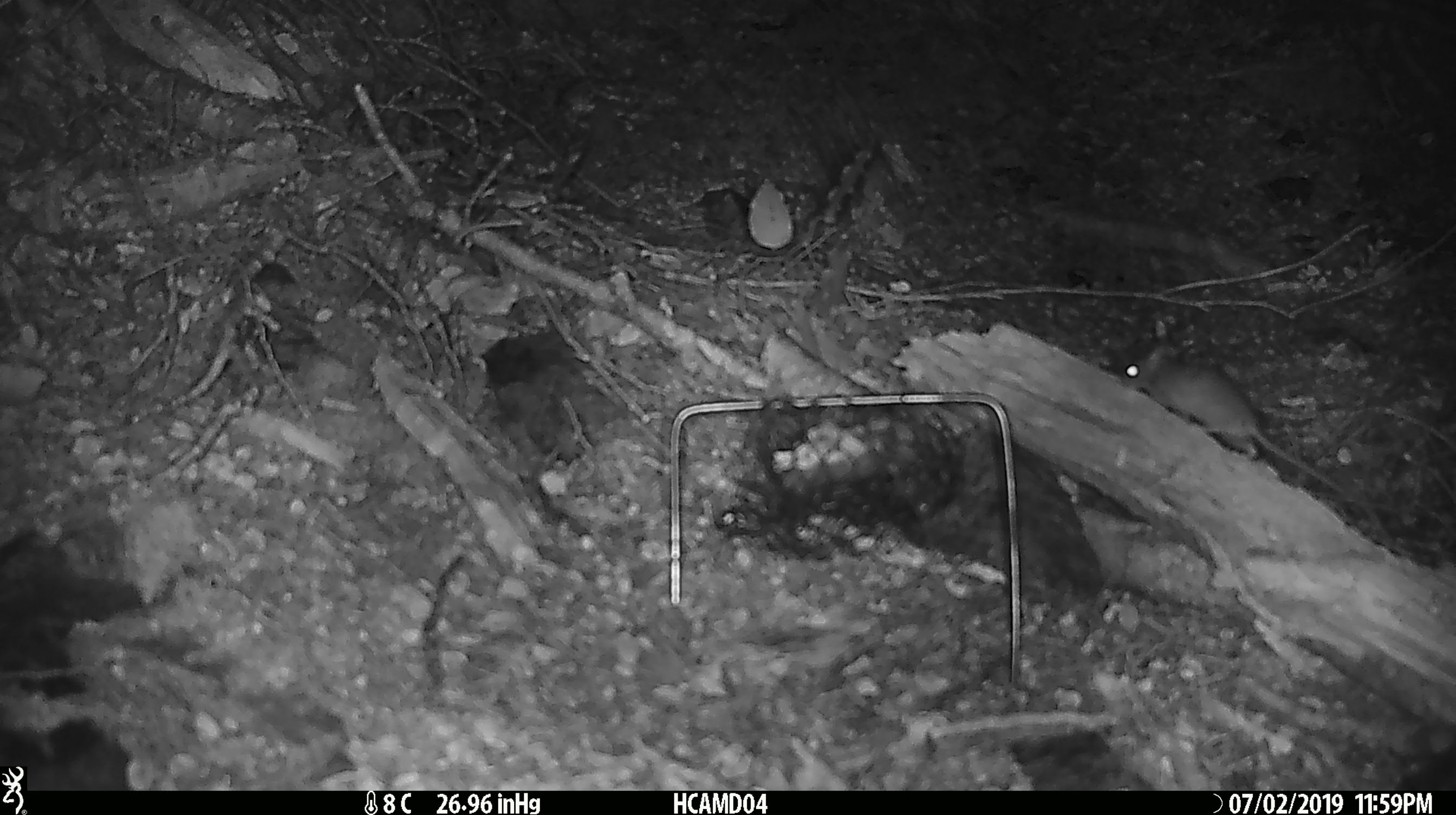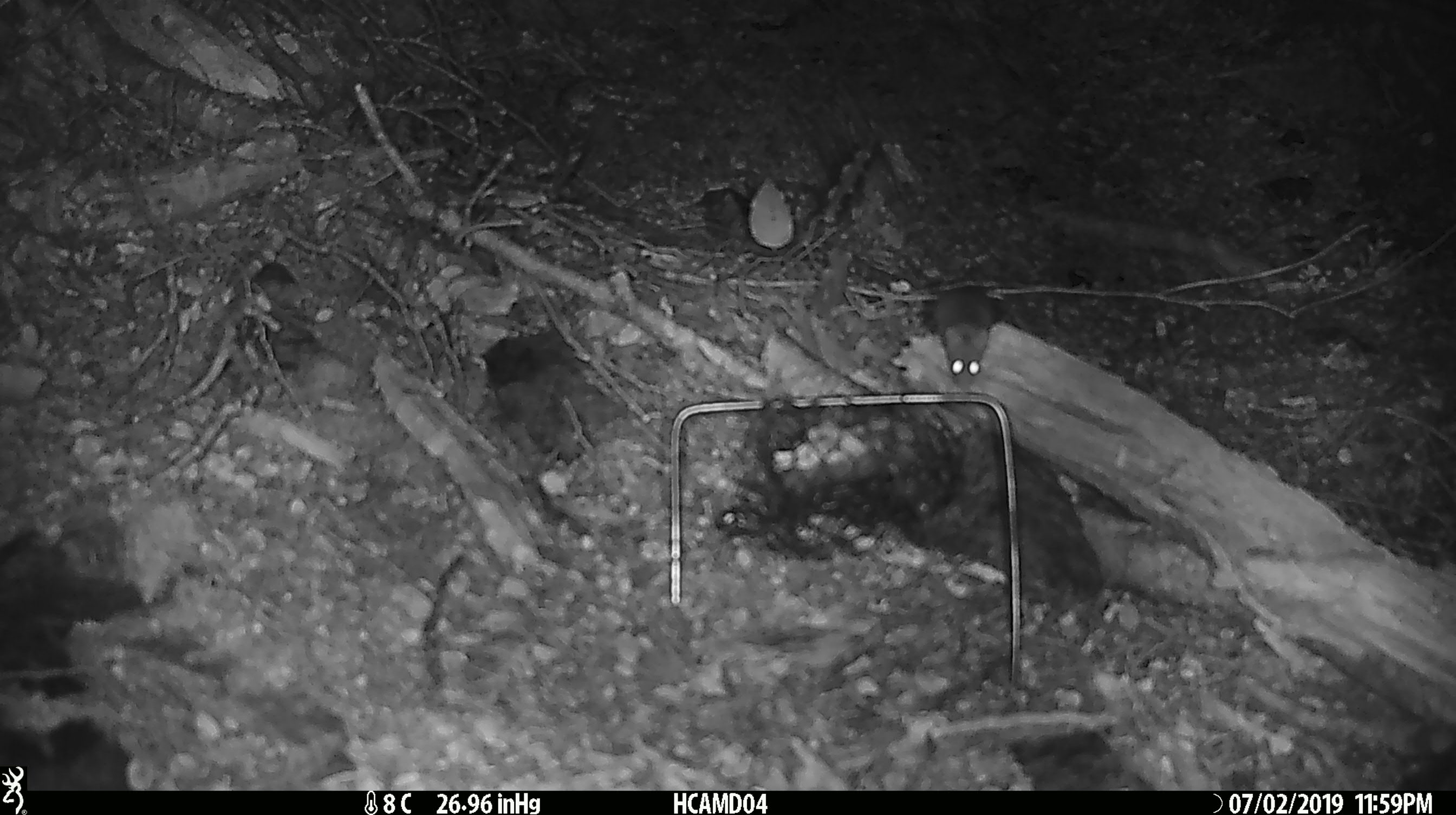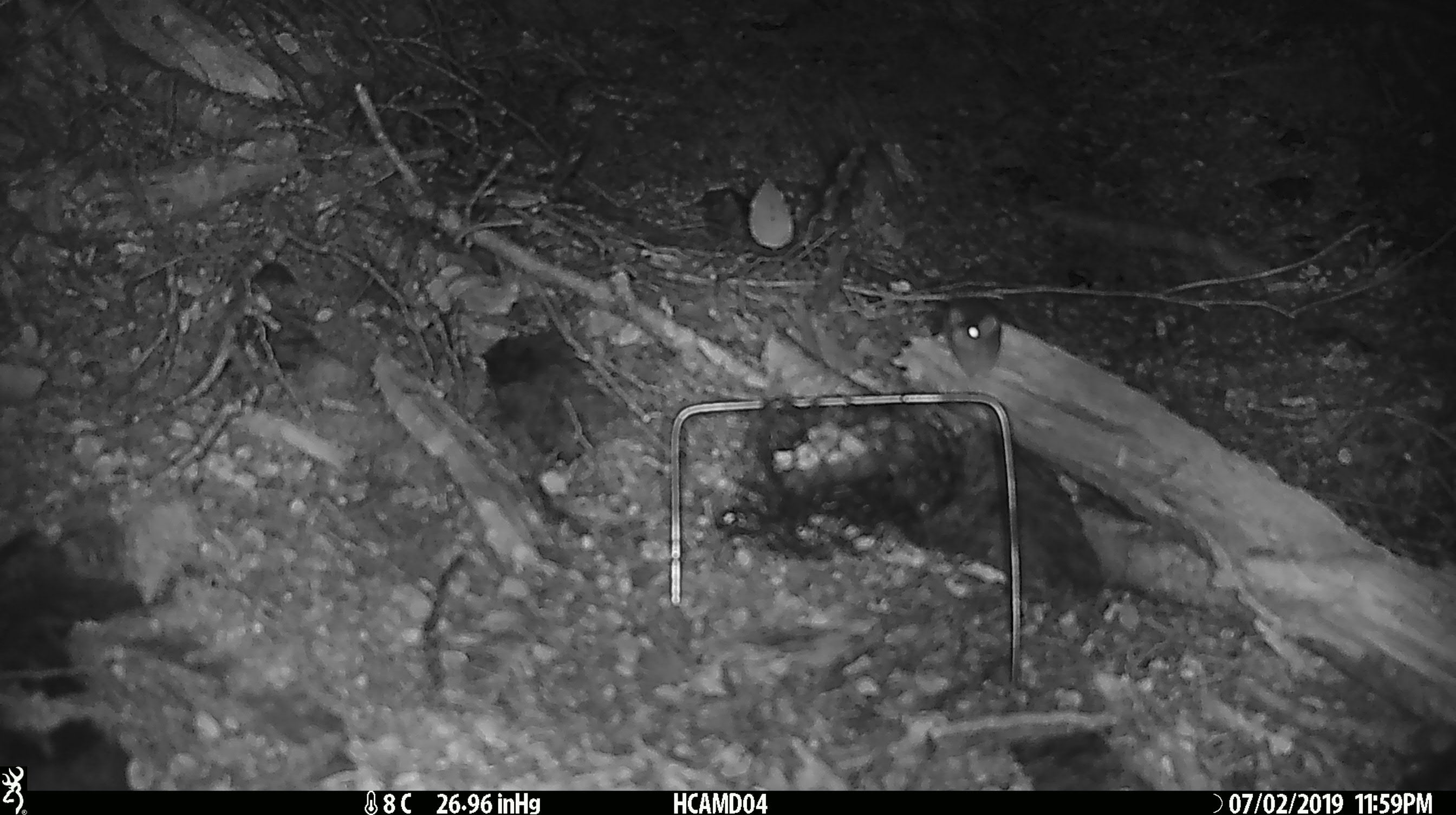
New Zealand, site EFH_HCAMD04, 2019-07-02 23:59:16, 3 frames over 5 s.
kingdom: Animalia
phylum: Chordata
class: Mammalia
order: Rodentia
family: Muridae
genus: Mus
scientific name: Mus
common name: mouse